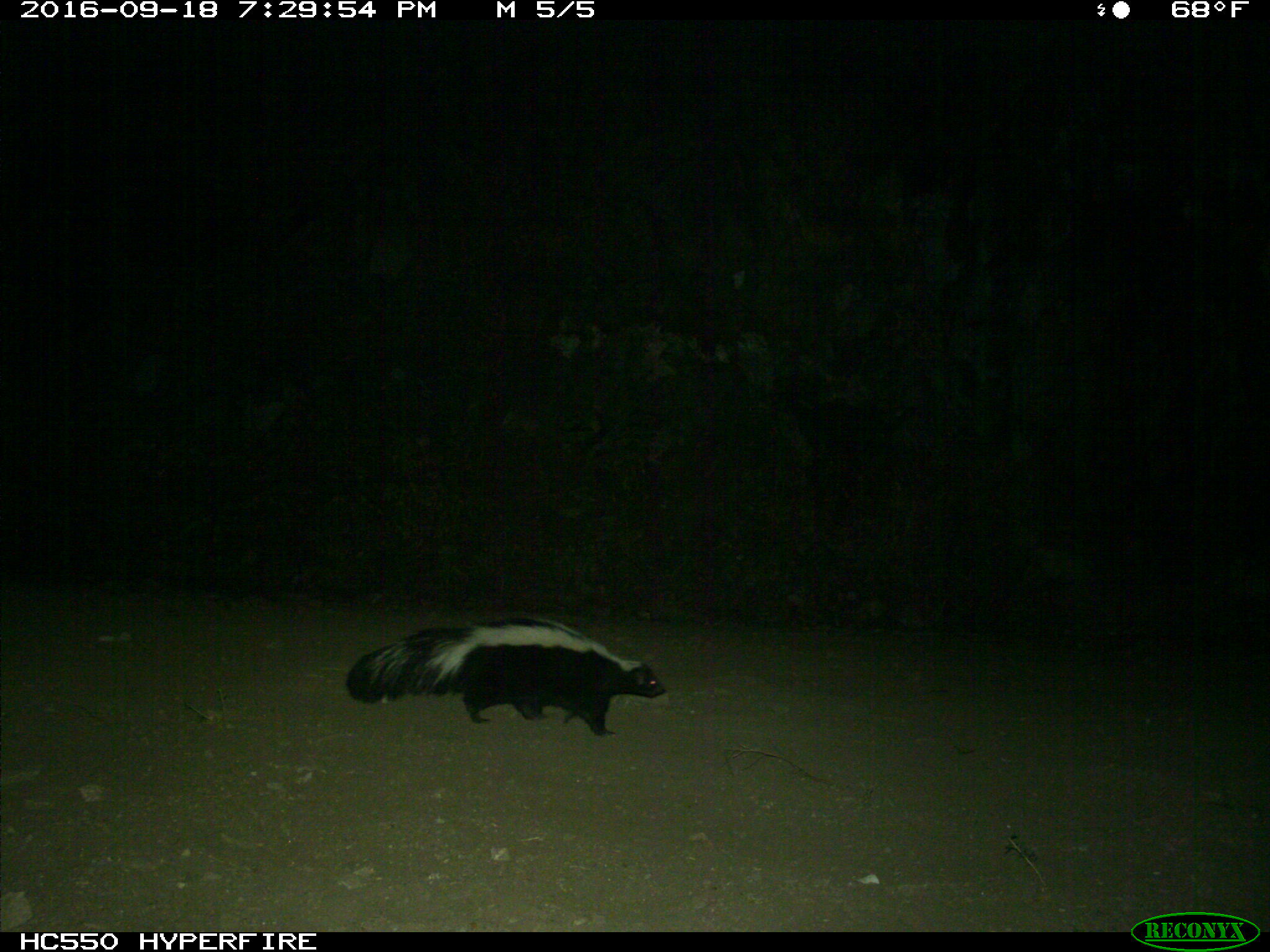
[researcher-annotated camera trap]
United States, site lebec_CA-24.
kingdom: Animalia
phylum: Chordata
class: Mammalia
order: Carnivora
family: Mephitidae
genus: Mephitis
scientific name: Mephitis mephitis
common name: striped skunk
Mephitis mephitis (striped skunk).